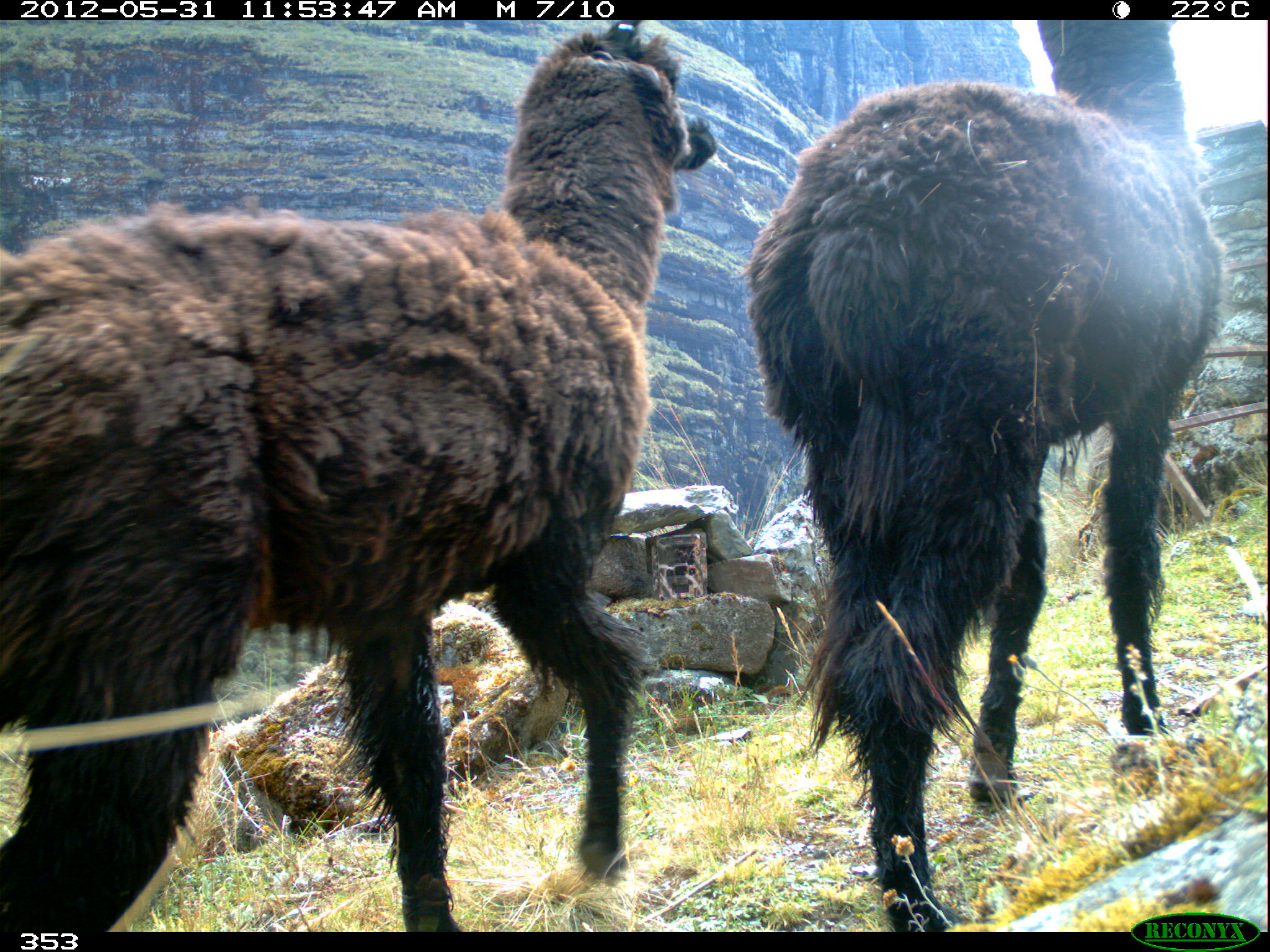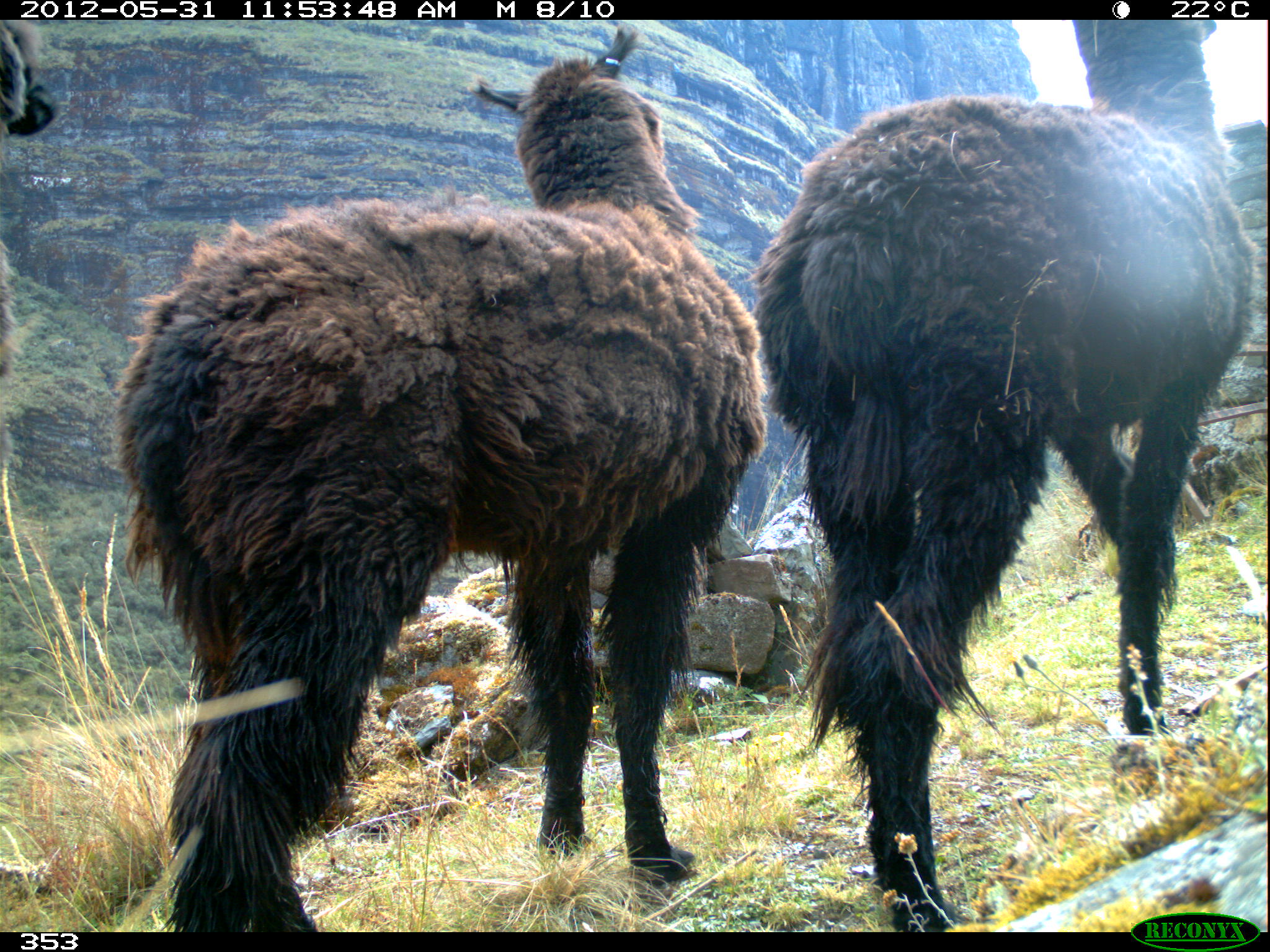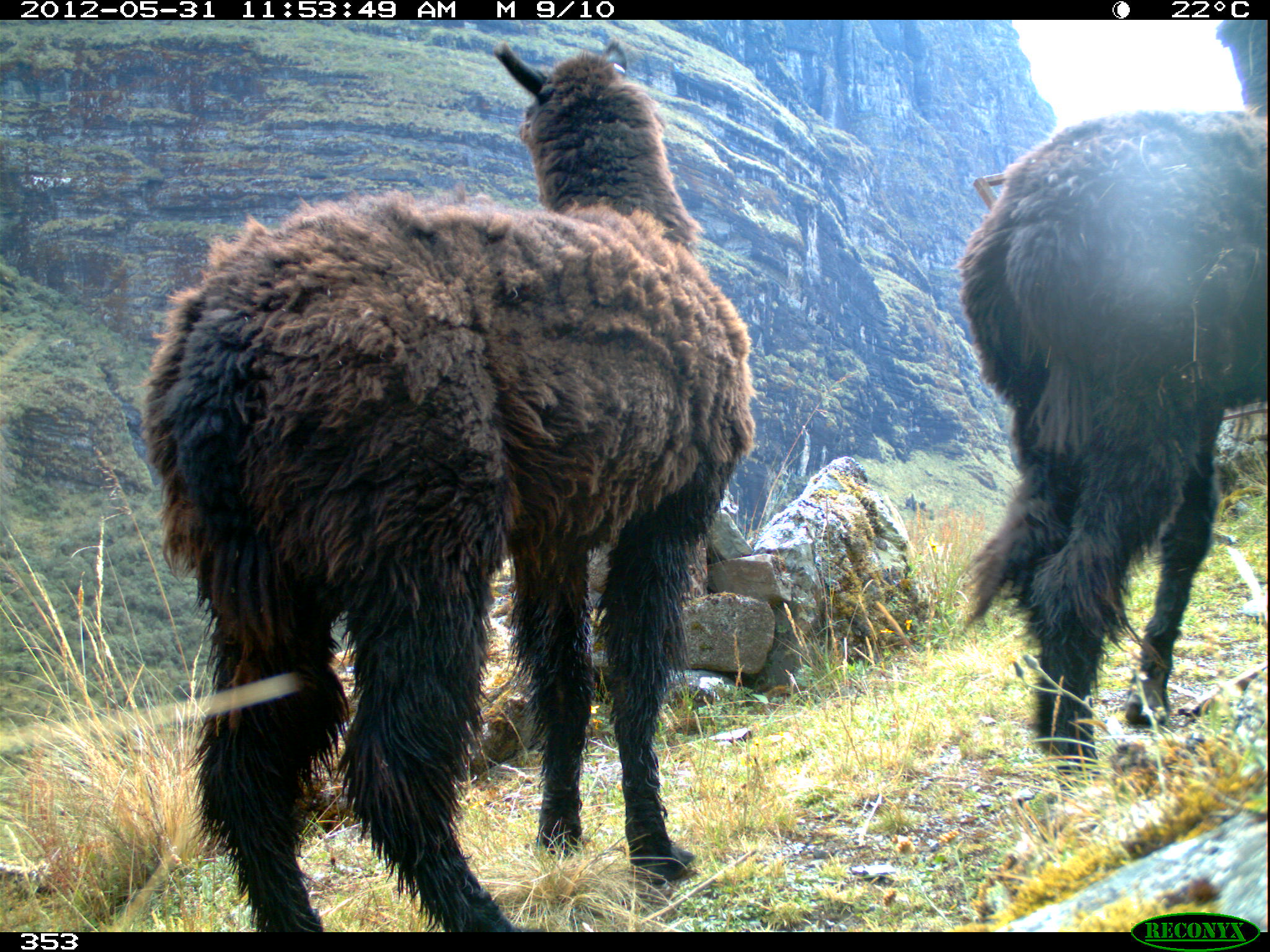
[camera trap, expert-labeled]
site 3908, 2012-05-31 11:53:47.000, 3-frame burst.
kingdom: Animalia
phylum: Chordata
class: Mammalia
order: Artiodactyla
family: Camelidae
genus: Vicugna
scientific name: Vicugna pacos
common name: alpaca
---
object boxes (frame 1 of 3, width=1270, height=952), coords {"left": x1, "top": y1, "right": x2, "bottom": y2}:
vicugna pacos: {"left": 0, "top": 21, "right": 715, "bottom": 931}; {"left": 744, "top": 19, "right": 1235, "bottom": 932}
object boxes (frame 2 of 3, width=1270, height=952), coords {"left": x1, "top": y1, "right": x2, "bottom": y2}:
vicugna pacos: {"left": 105, "top": 22, "right": 771, "bottom": 932}; {"left": 740, "top": 16, "right": 1268, "bottom": 932}; {"left": 0, "top": 18, "right": 60, "bottom": 494}